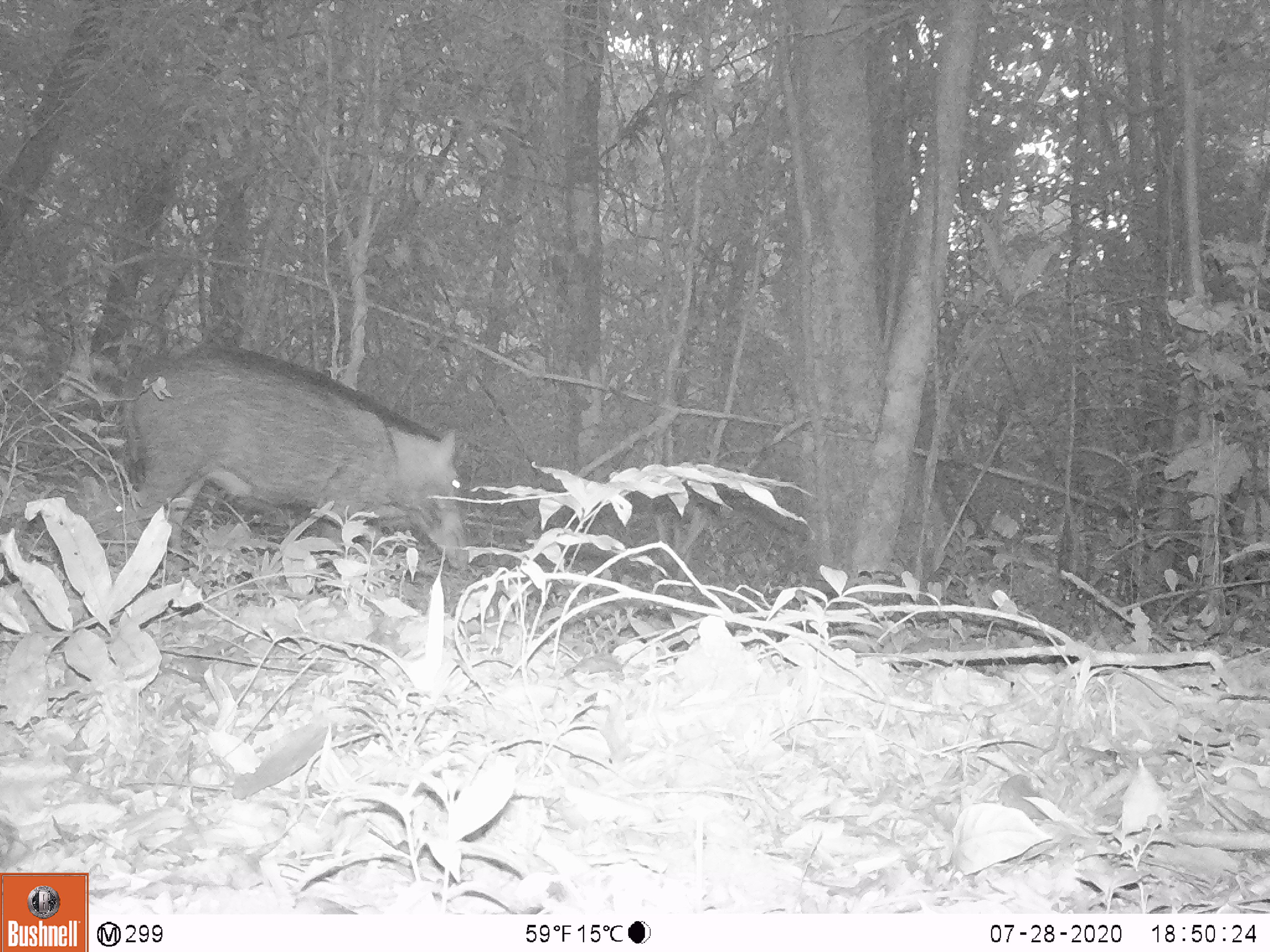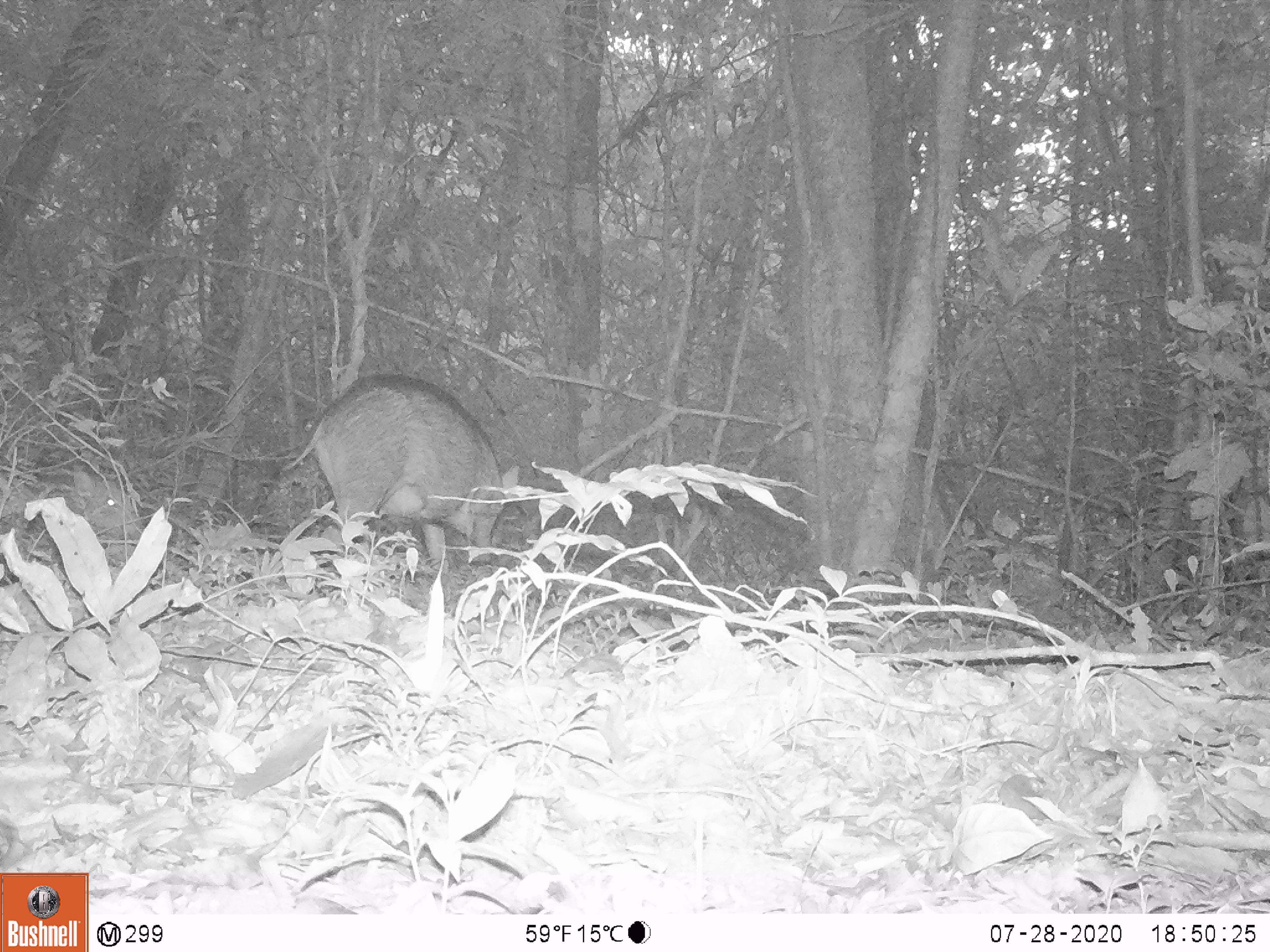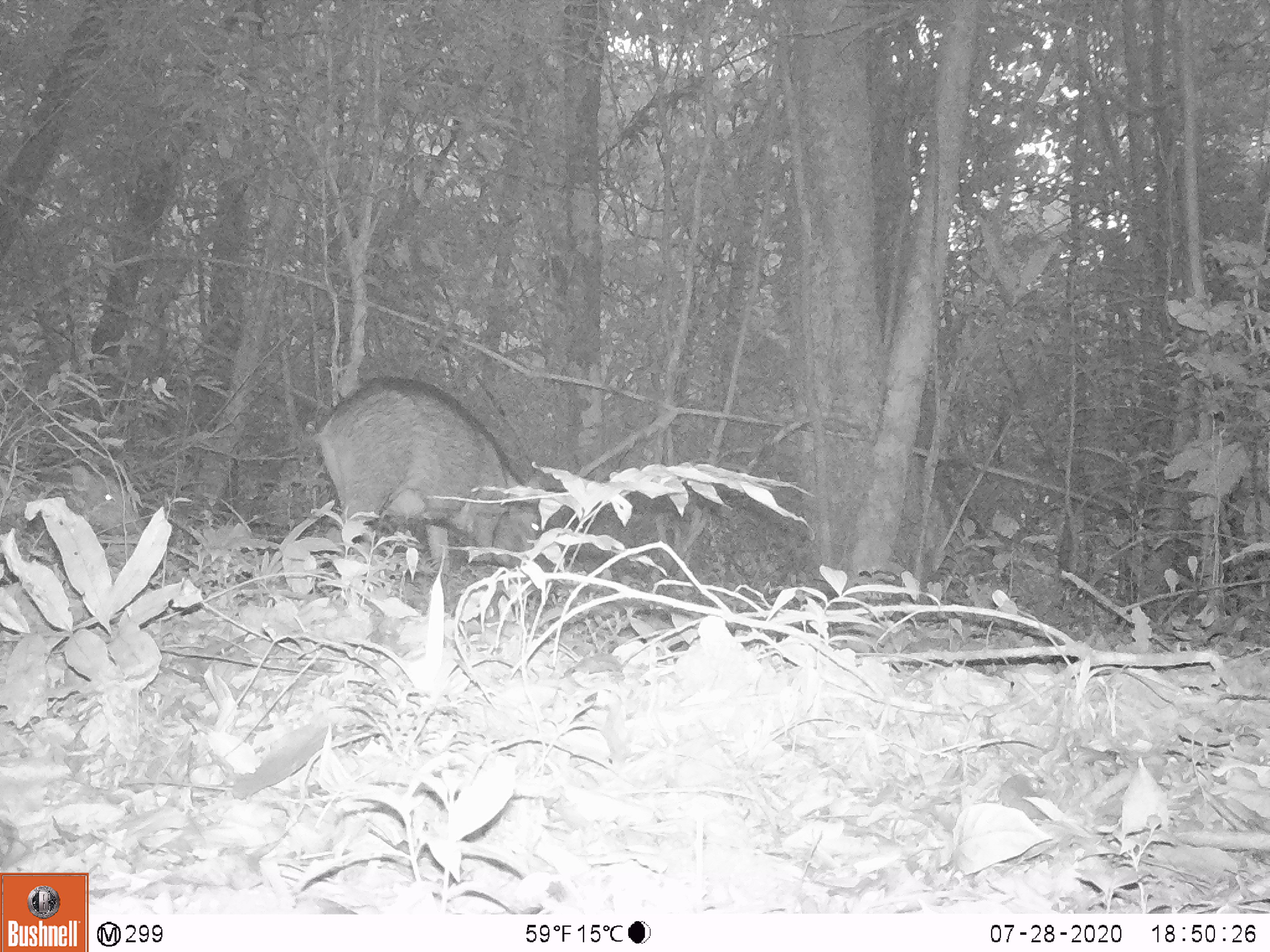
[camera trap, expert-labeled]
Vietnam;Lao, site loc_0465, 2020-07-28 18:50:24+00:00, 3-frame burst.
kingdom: Animalia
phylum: Chordata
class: Mammalia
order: Artiodactyla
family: Suidae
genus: Sus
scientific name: Sus scrofa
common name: eurasian wild pig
Eurasian wild pig (Sus scrofa). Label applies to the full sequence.